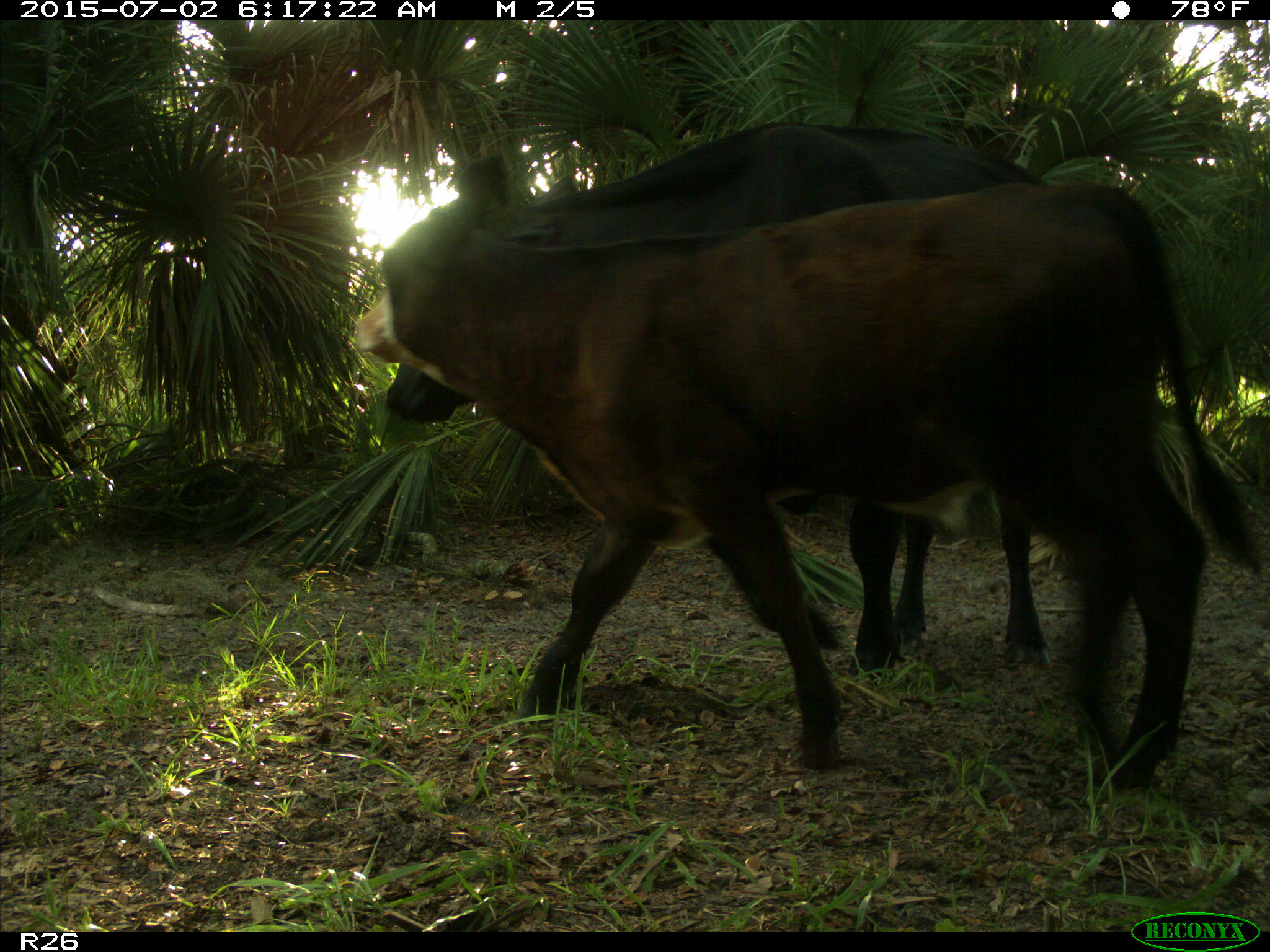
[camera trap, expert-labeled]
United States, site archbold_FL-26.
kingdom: Animalia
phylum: Chordata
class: Mammalia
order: Artiodactyla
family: Bovidae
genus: Bos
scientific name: Bos taurus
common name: domestic cow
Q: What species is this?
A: Bos taurus (domestic cow).